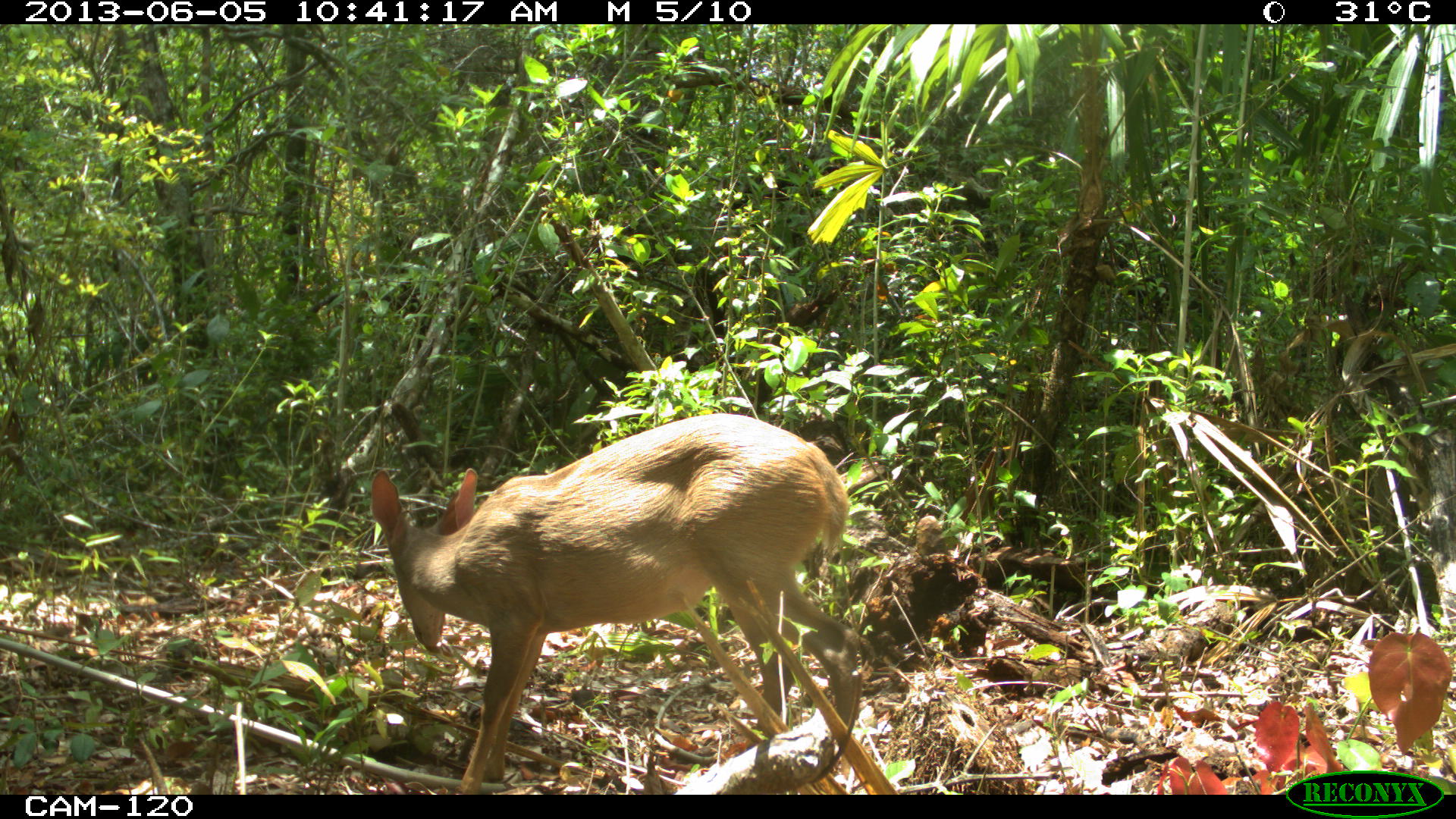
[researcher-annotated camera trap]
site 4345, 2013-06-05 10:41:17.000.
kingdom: Animalia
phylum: Chordata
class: Mammalia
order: Artiodactyla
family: Cervidae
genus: Odocoileus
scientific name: Odocoileus pandora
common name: yucatán brown brocket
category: mazama pandora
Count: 1.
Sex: female.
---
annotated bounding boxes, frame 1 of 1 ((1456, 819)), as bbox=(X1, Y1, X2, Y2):
mazama pandora: bbox=(368, 411, 864, 794)